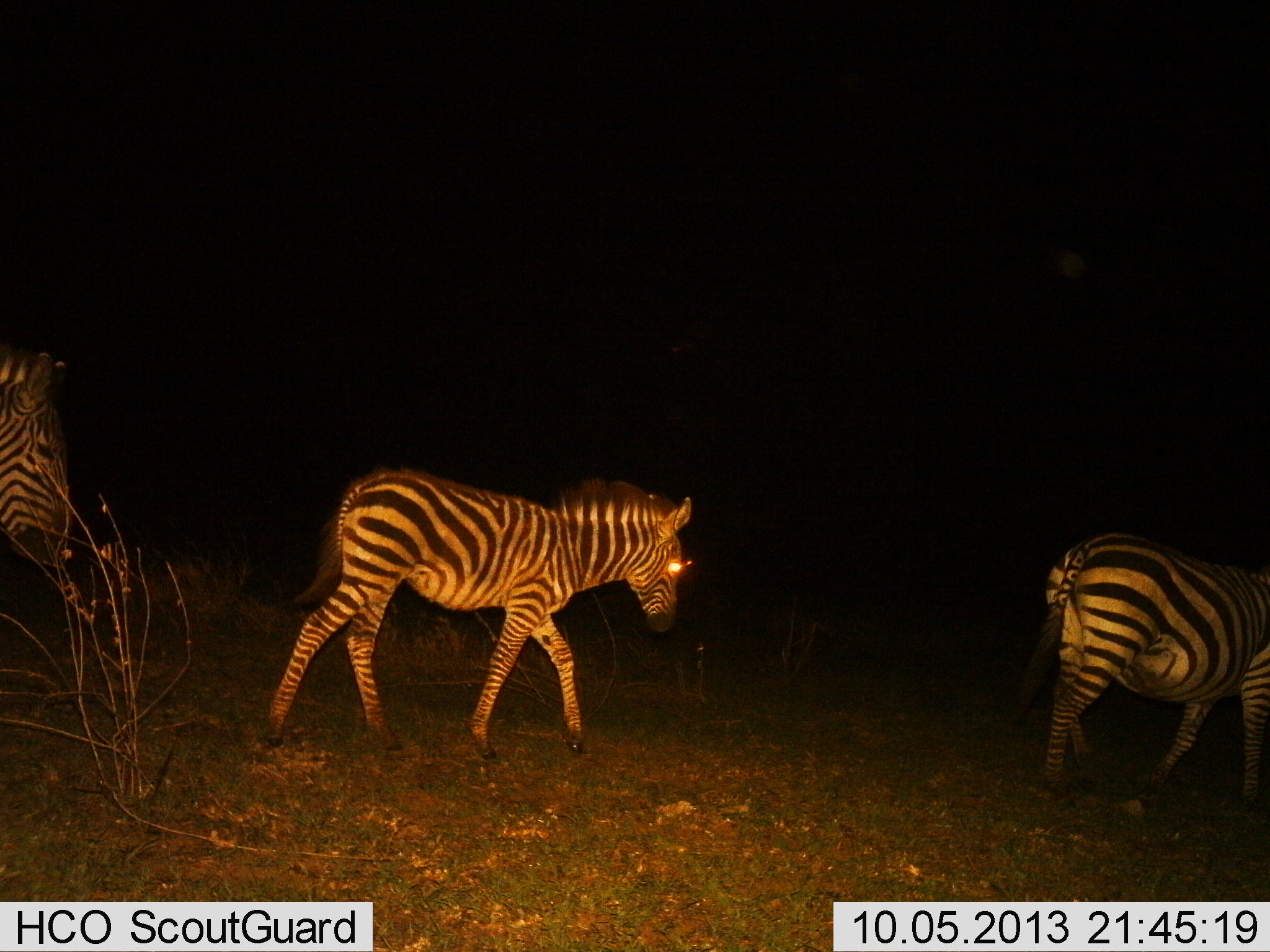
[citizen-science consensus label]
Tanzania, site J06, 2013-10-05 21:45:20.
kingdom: Animalia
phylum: Chordata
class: Mammalia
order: Perissodactyla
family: Equidae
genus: Equus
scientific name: Equus quagga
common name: plains zebra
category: zebra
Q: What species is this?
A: Zebra (plains zebra) (Equus quagga).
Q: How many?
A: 3.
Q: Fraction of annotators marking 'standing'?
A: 6%.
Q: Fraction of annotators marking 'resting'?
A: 0%.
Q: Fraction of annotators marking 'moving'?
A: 97%.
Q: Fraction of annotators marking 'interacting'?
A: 0%.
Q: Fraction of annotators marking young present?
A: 38%.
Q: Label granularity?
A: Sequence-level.